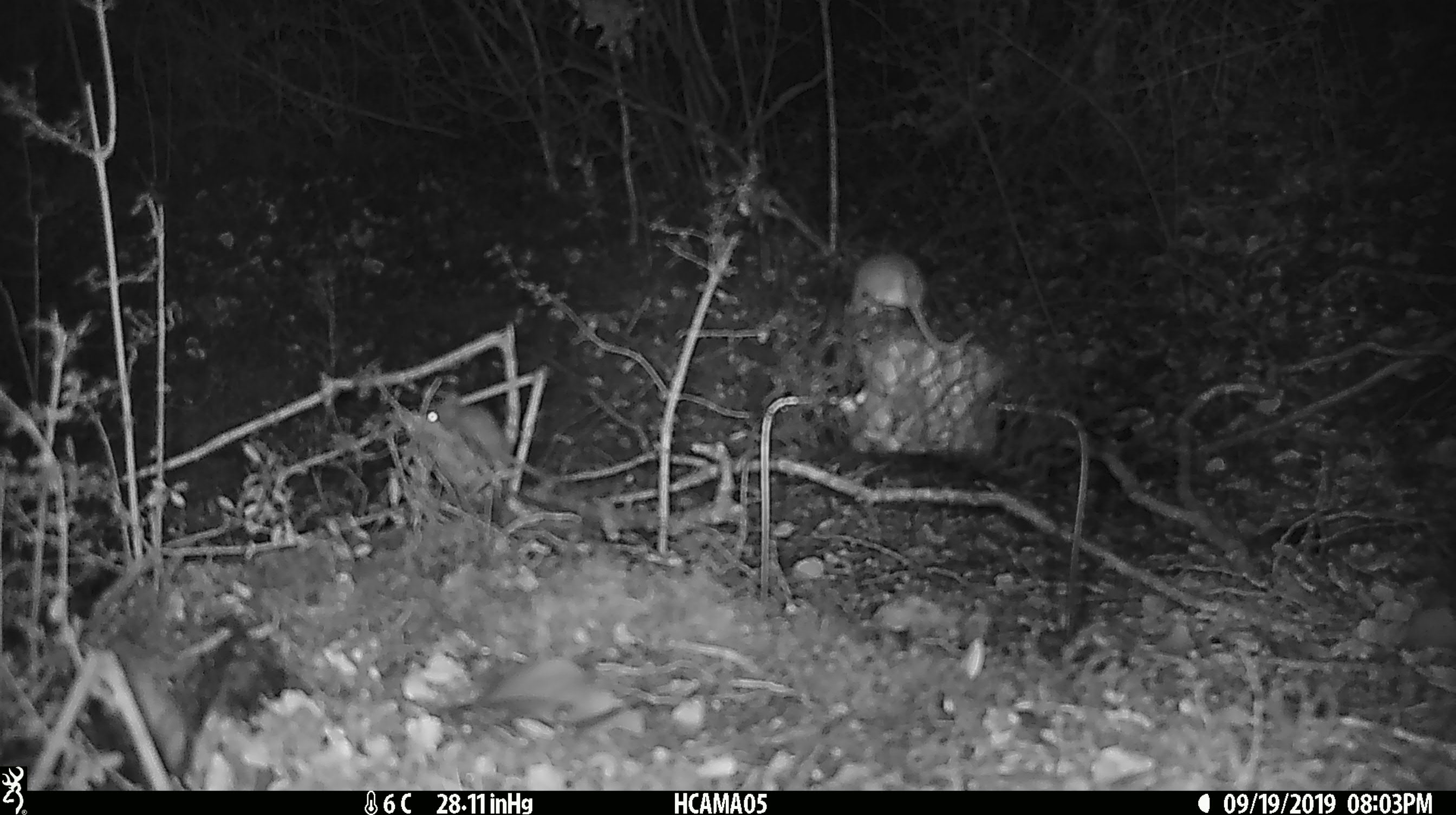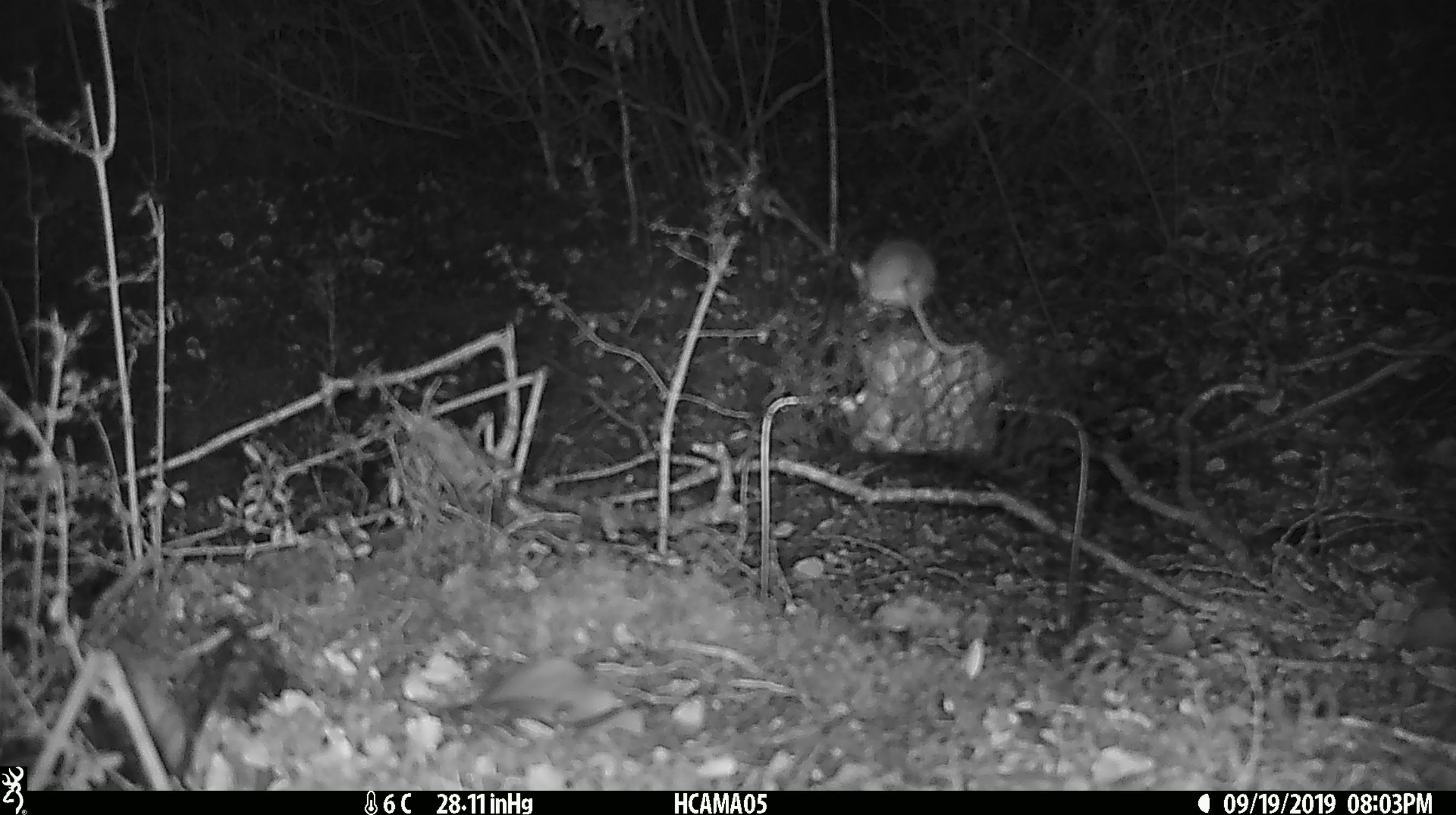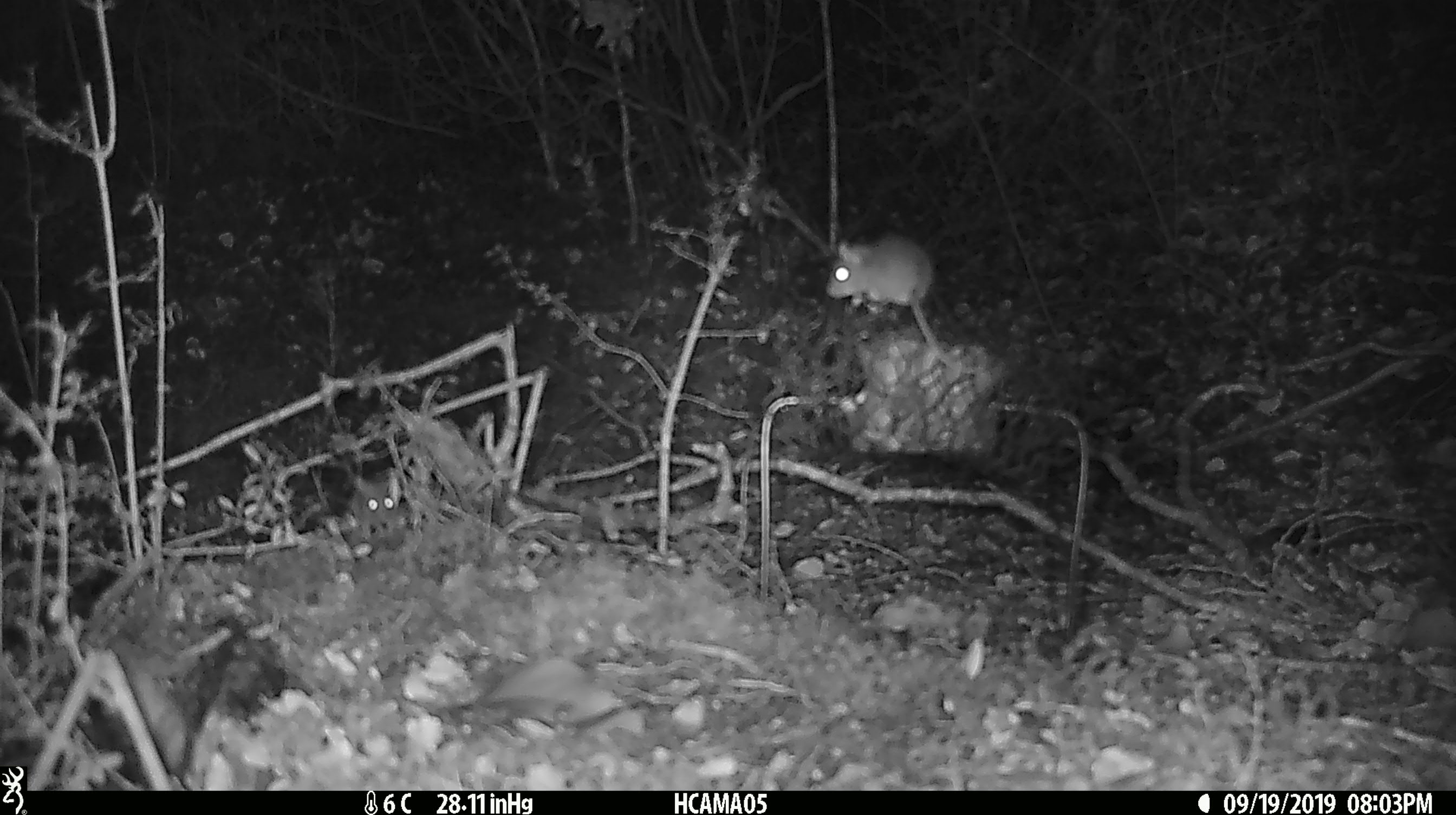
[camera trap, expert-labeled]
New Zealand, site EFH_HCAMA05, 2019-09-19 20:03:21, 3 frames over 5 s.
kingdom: Animalia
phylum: Chordata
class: Mammalia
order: Rodentia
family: Muridae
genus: Mus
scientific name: Mus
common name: mouse